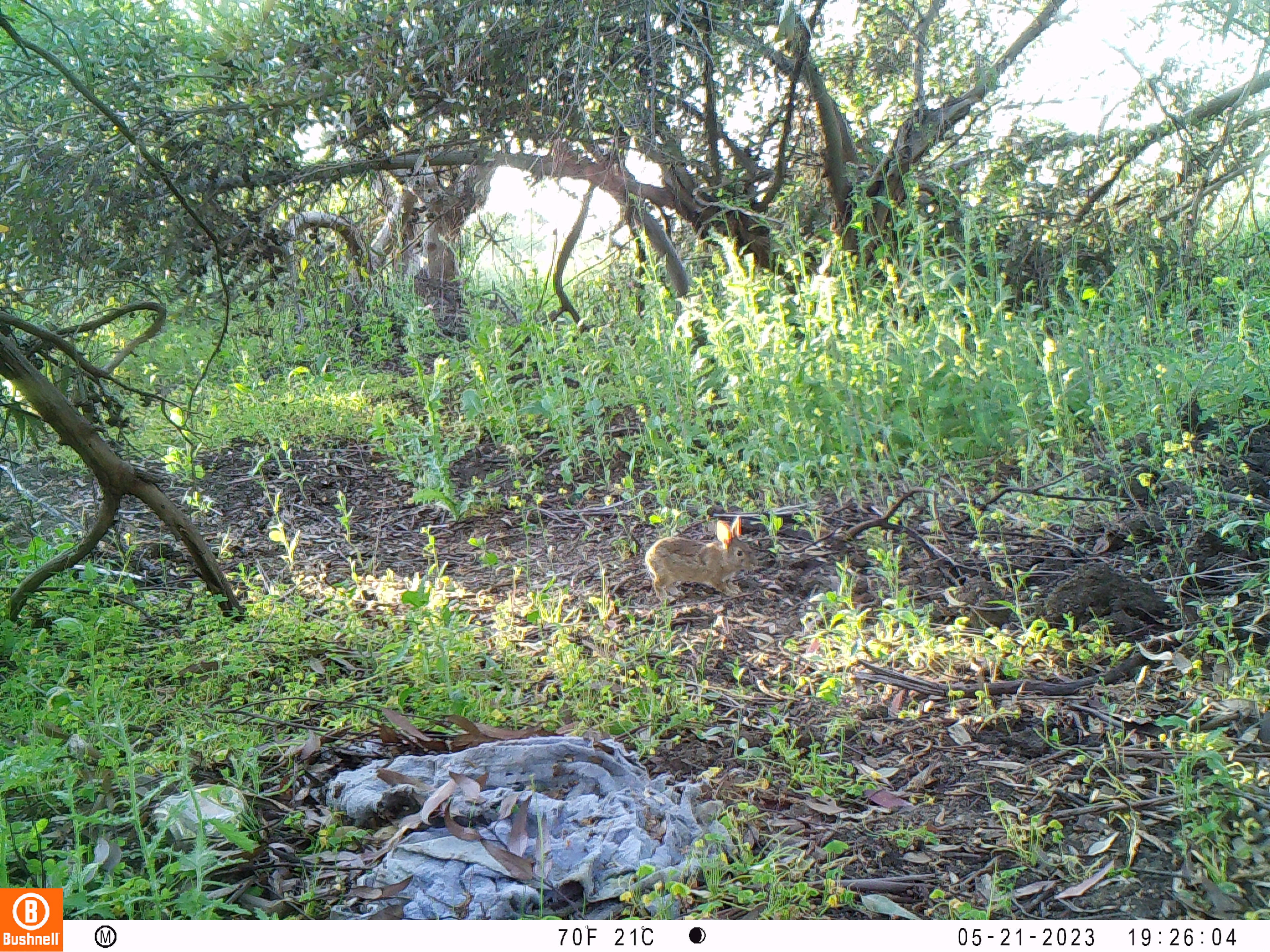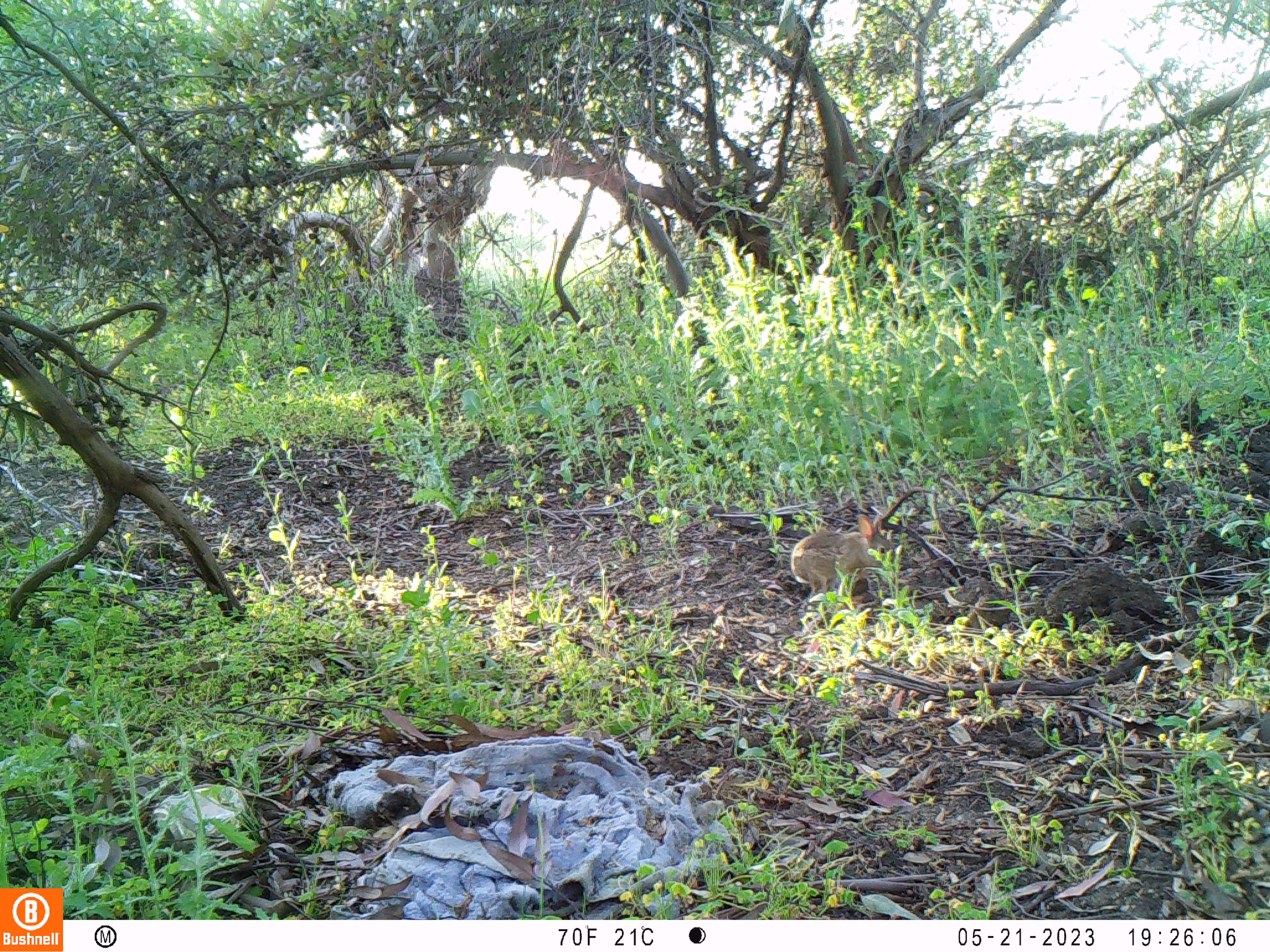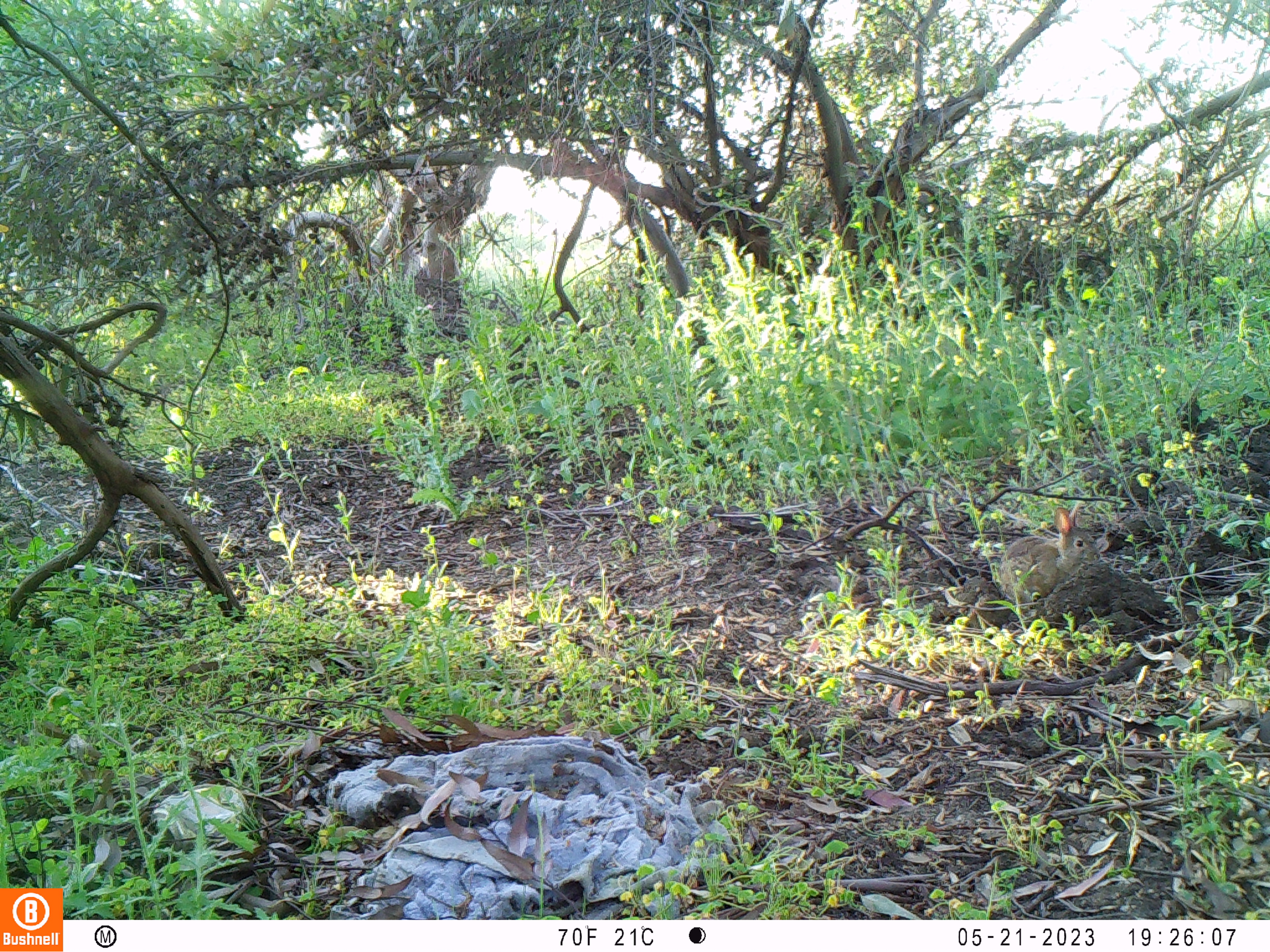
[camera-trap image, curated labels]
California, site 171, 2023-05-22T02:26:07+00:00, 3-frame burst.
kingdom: Animalia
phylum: Chordata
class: Mammalia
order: Lagomorpha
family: Leporidae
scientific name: Leporidae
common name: rabbit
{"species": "rabbit (Leporidae)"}